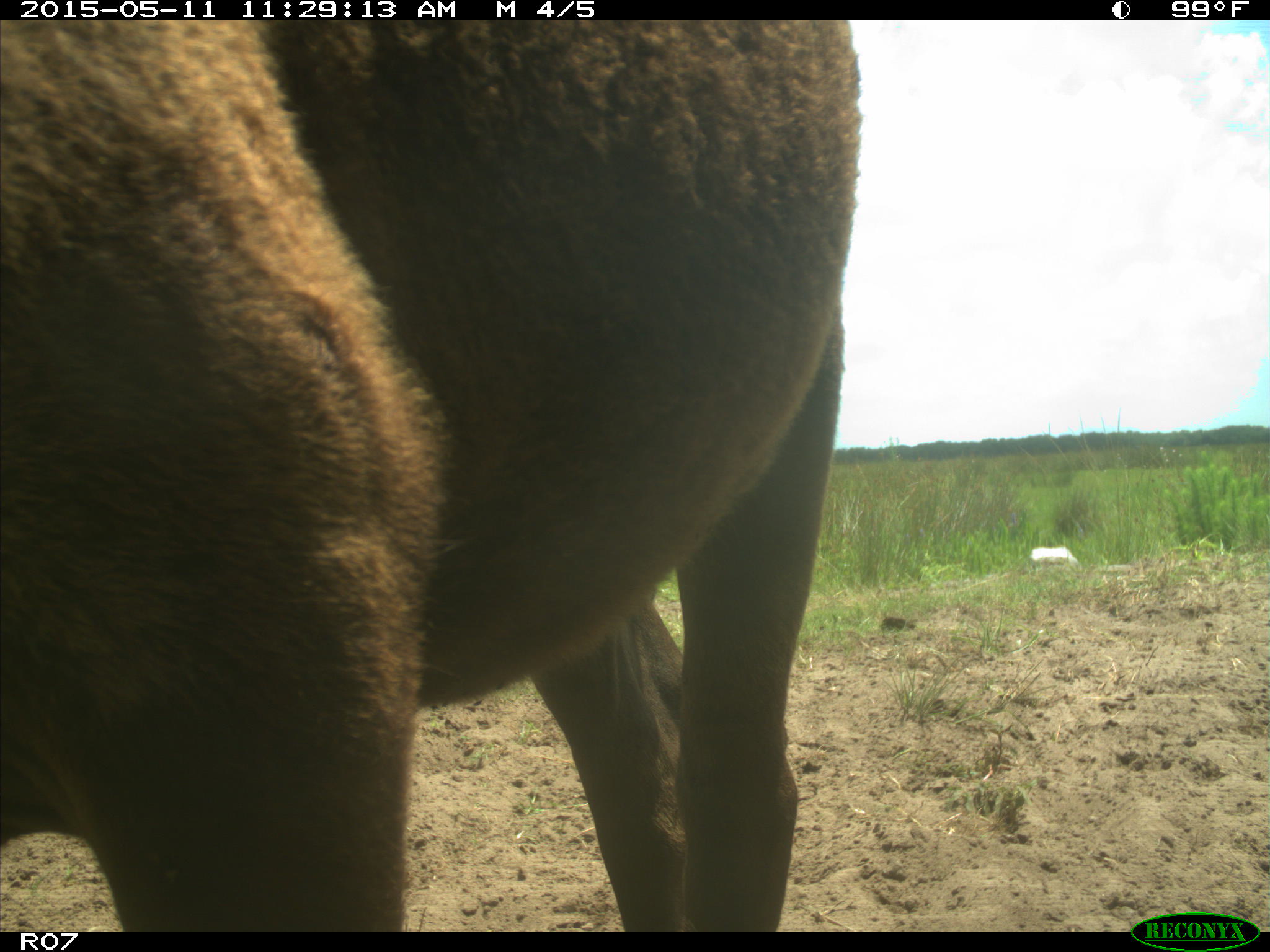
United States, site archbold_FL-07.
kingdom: Animalia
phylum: Chordata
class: Mammalia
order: Artiodactyla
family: Bovidae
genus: Bos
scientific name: Bos taurus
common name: domestic cow